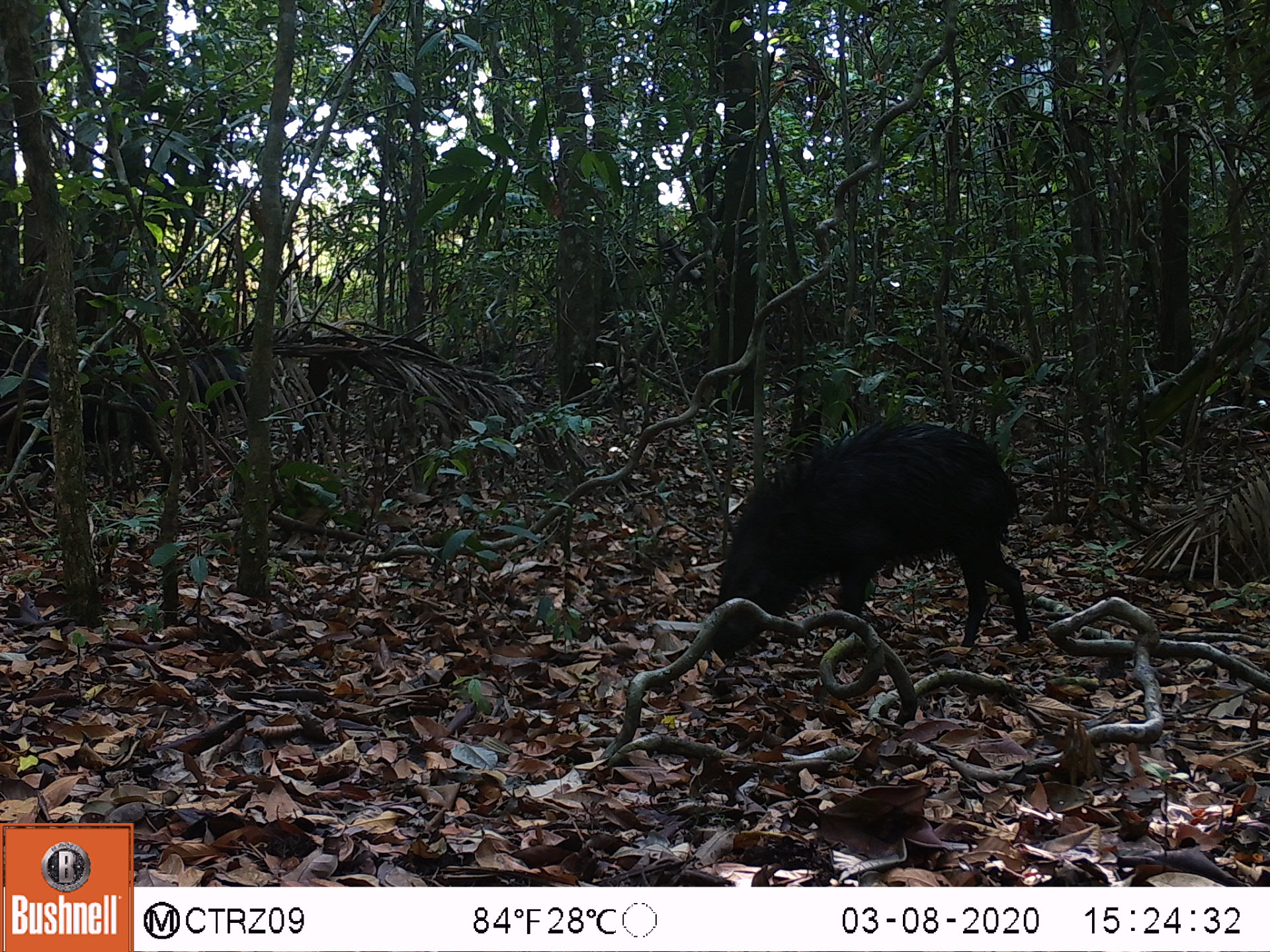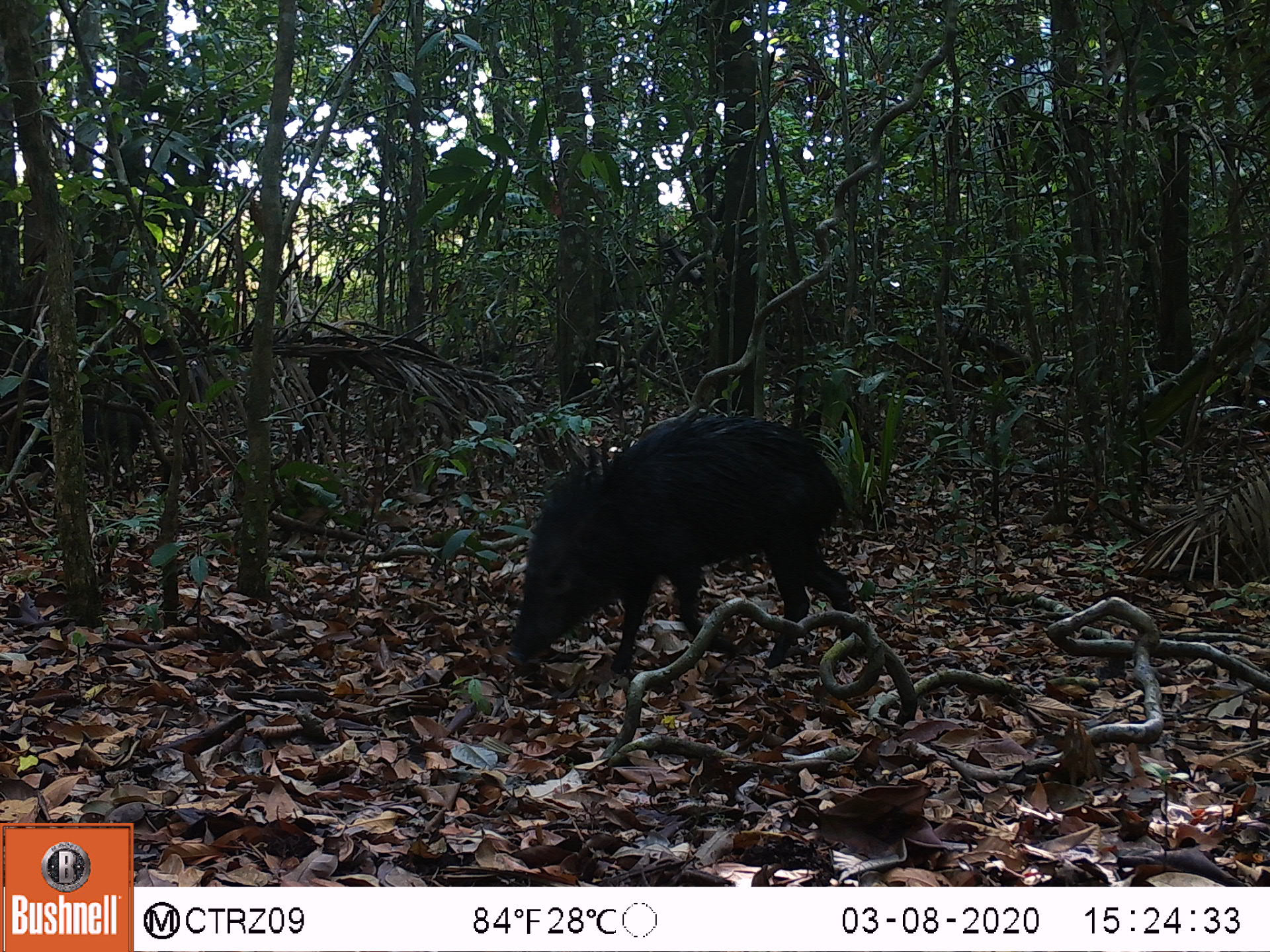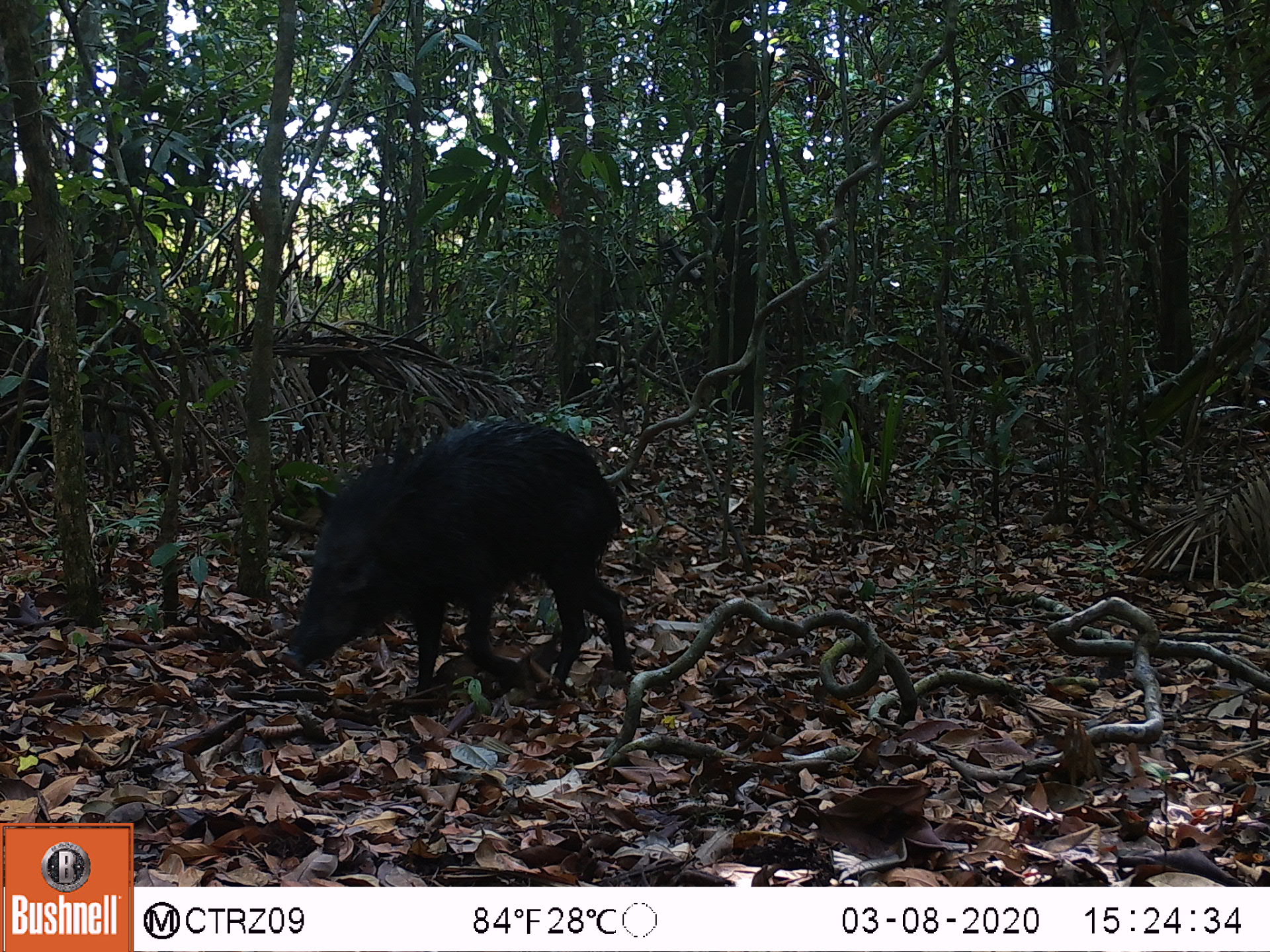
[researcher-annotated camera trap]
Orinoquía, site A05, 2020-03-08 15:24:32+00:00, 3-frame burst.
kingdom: Animalia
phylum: Chordata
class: Mammalia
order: Artiodactyla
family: Tayassuidae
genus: Pecari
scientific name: Pecari tajacu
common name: collared peccary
Collared peccary (Pecari tajacu).